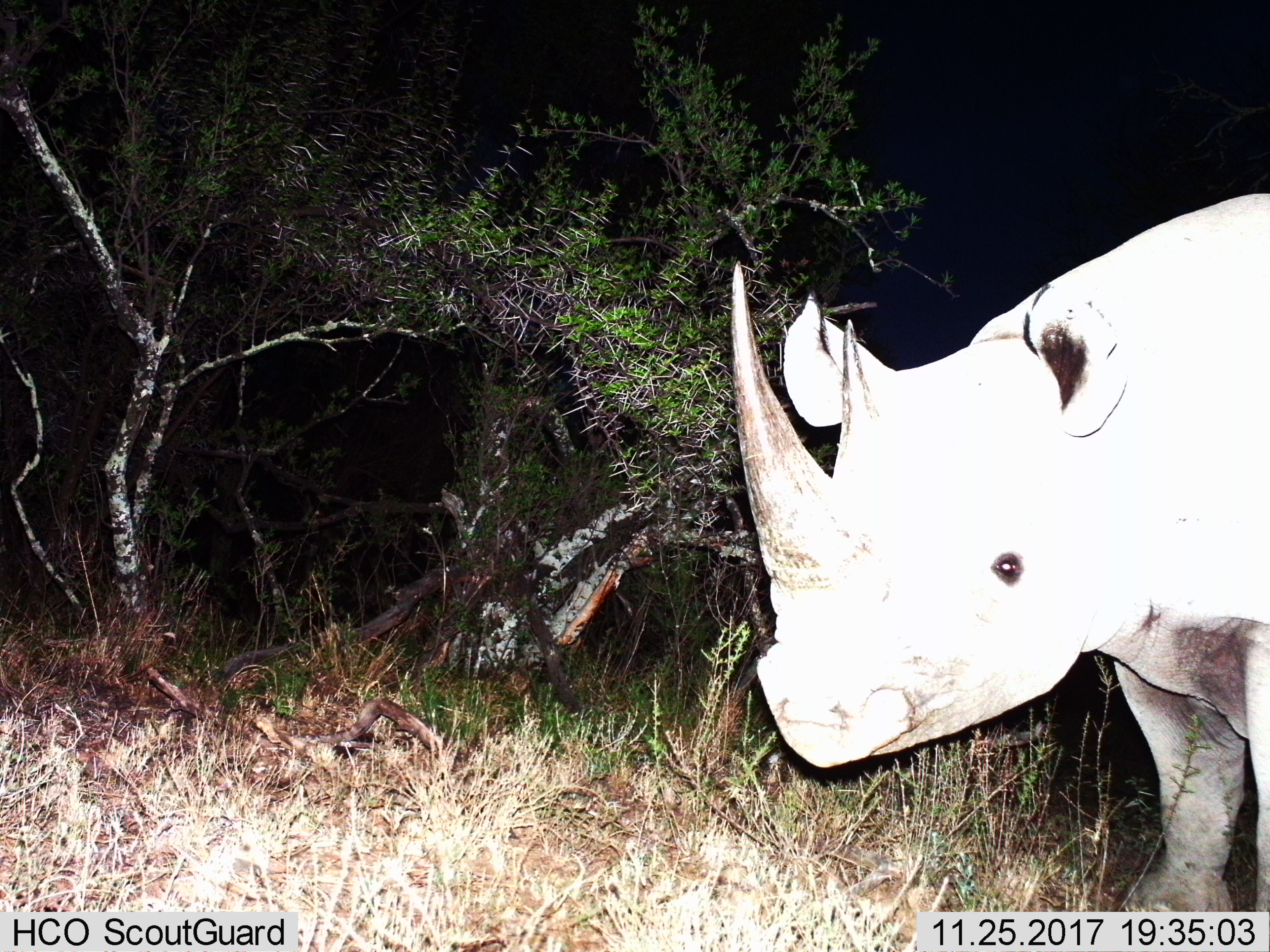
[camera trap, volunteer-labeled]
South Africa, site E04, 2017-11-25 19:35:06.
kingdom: Animalia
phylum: Chordata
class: Mammalia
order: Perissodactyla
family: Rhinocerotidae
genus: Diceros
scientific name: Diceros bicornis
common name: black rhinoceros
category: rhinocerosblack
Rhinocerosblack (black rhinoceros) (Diceros bicornis), count 1. Behavior (volunteer vote fractions): standing 80%, resting 0%, moving 40%, interacting 0%. Young present (vote fraction): 20%. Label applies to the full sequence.